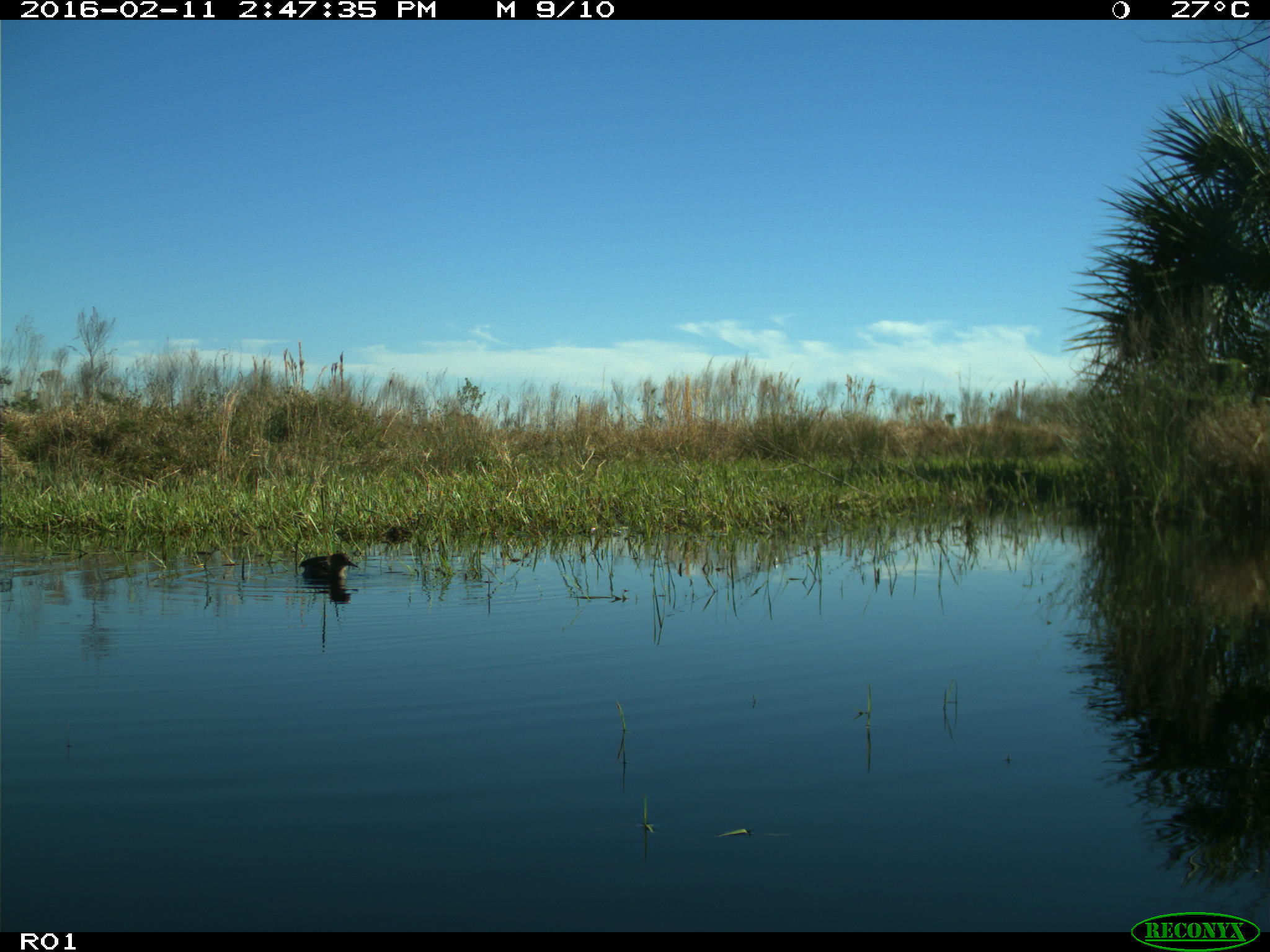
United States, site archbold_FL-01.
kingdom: Animalia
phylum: Chordata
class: Aves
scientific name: Aves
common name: birds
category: unidentified bird